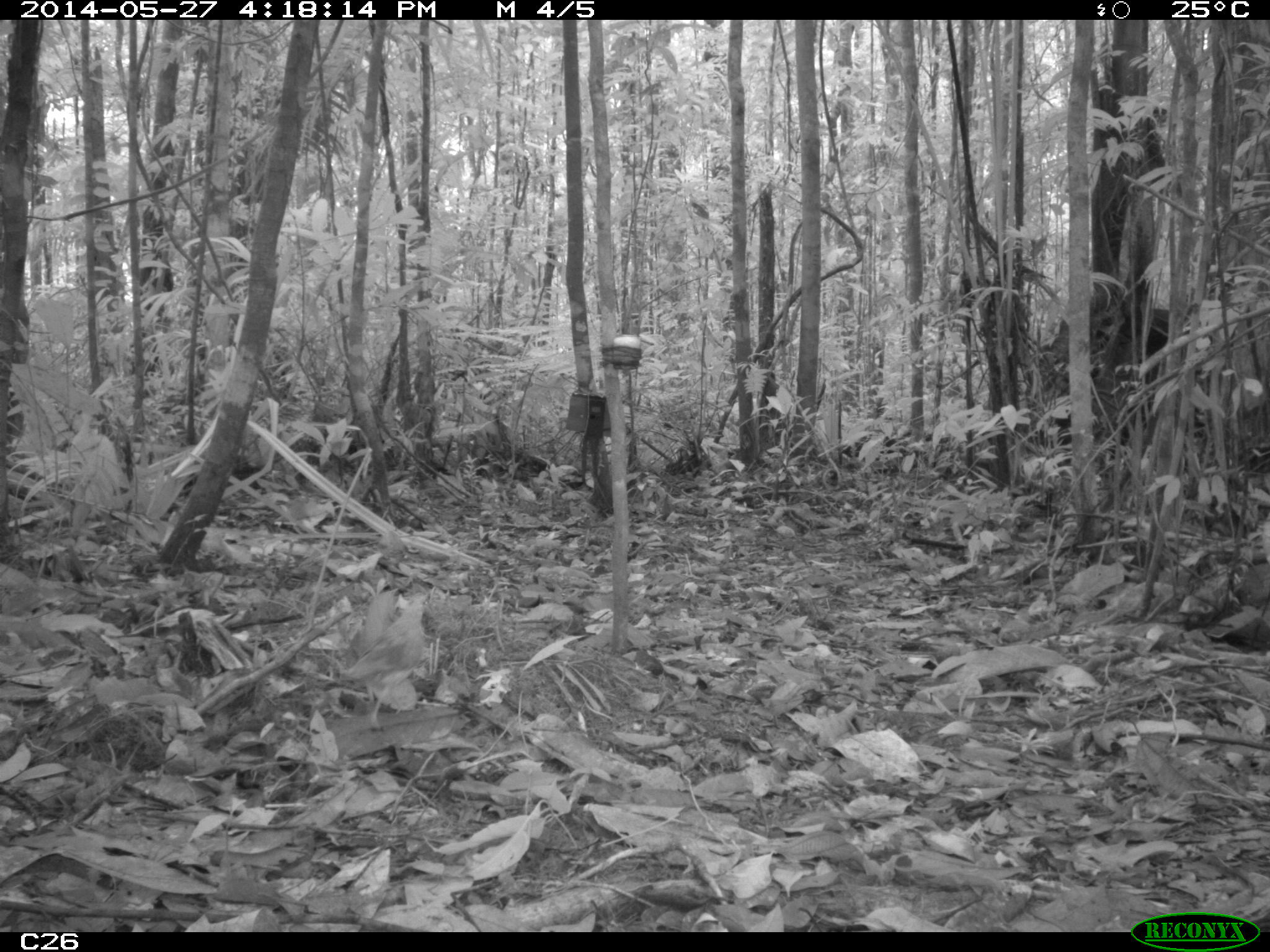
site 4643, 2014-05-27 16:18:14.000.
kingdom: Animalia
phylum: Chordata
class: Aves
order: Columbiformes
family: Columbidae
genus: Leptotila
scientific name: Leptotila rufaxilla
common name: gray-fronted dove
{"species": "Leptotila rufaxilla (gray-fronted dove)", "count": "1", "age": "adult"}